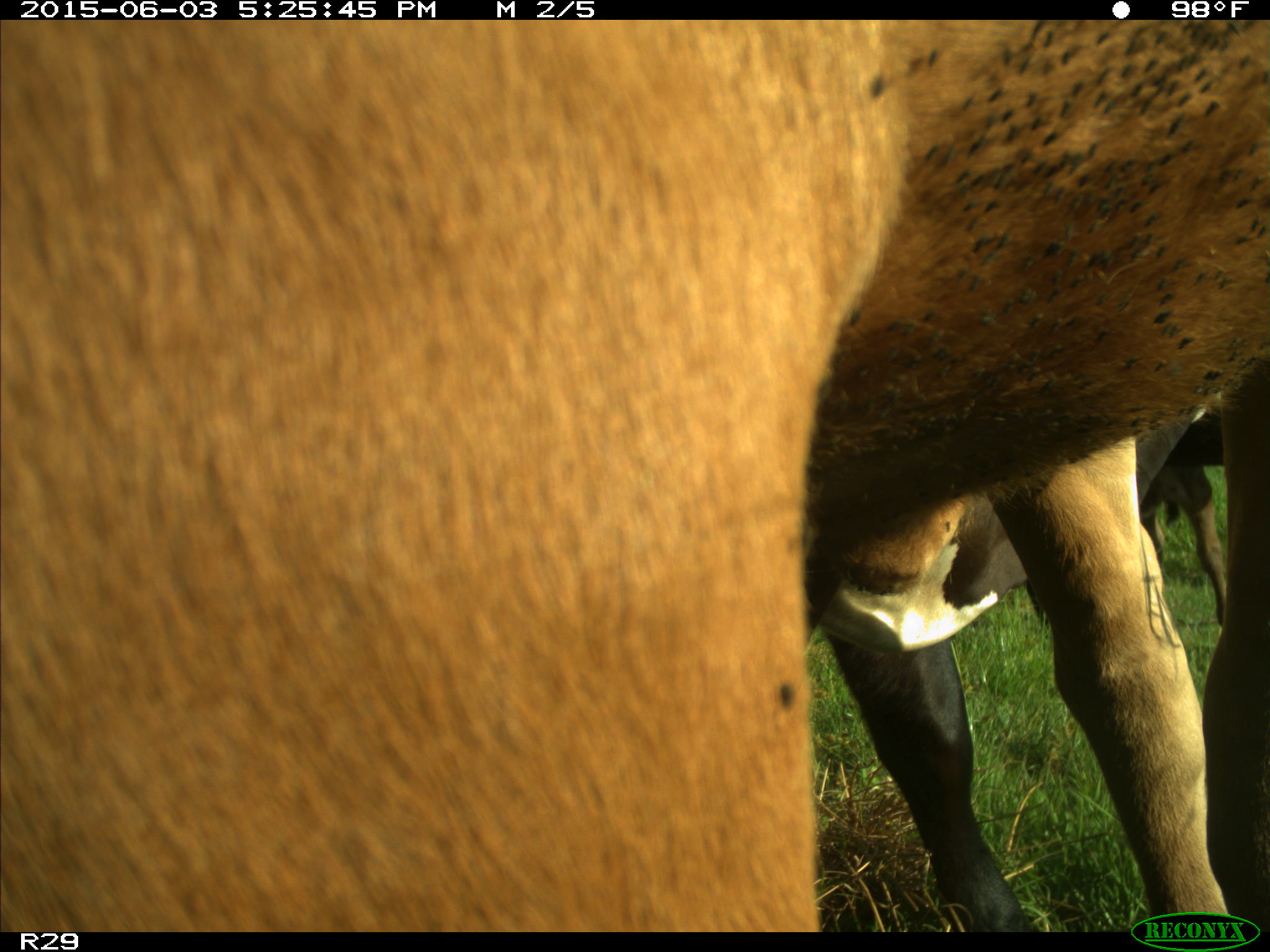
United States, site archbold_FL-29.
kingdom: Animalia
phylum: Chordata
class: Mammalia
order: Artiodactyla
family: Bovidae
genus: Bos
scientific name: Bos taurus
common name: domestic cow